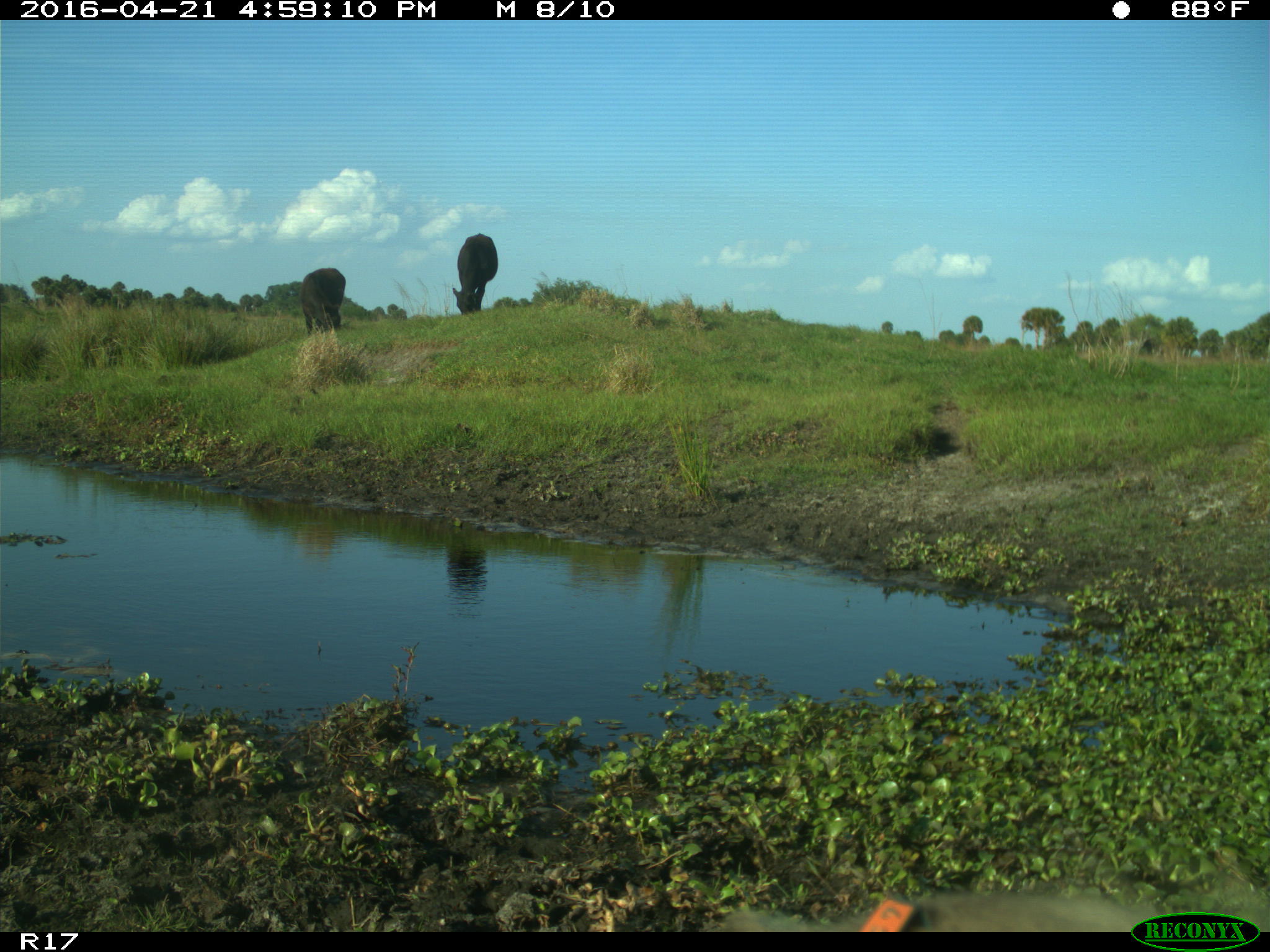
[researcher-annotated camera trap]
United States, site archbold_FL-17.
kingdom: Animalia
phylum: Chordata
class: Mammalia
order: Artiodactyla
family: Suidae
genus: Sus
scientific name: Sus scrofa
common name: wild boar